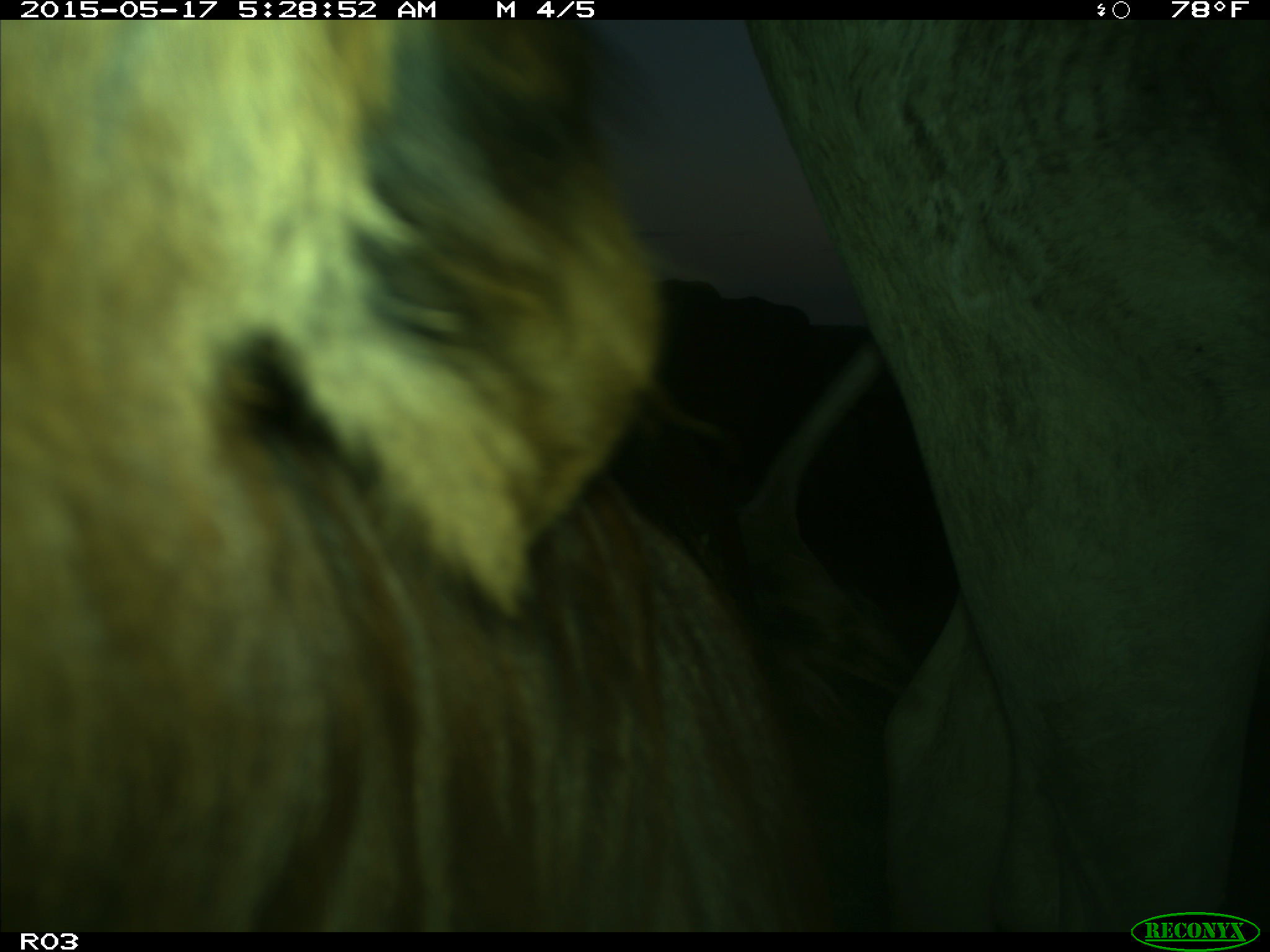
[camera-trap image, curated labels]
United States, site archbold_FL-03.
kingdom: Animalia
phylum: Chordata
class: Mammalia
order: Artiodactyla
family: Bovidae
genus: Bos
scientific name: Bos taurus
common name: domestic cow